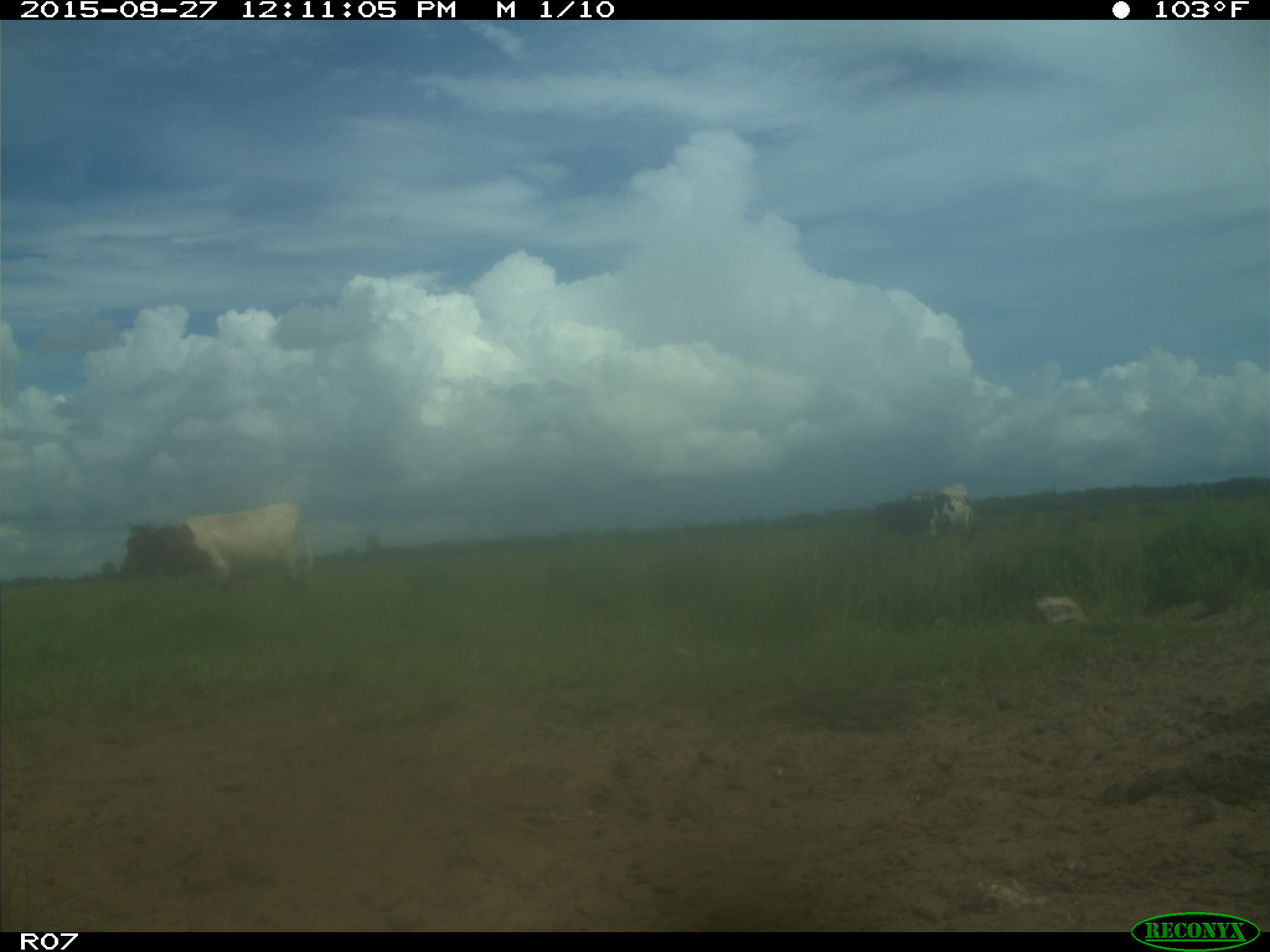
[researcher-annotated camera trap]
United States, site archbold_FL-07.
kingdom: Animalia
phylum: Chordata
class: Mammalia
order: Artiodactyla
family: Bovidae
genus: Bos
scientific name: Bos taurus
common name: domestic cow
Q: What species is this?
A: Bos taurus (domestic cow).